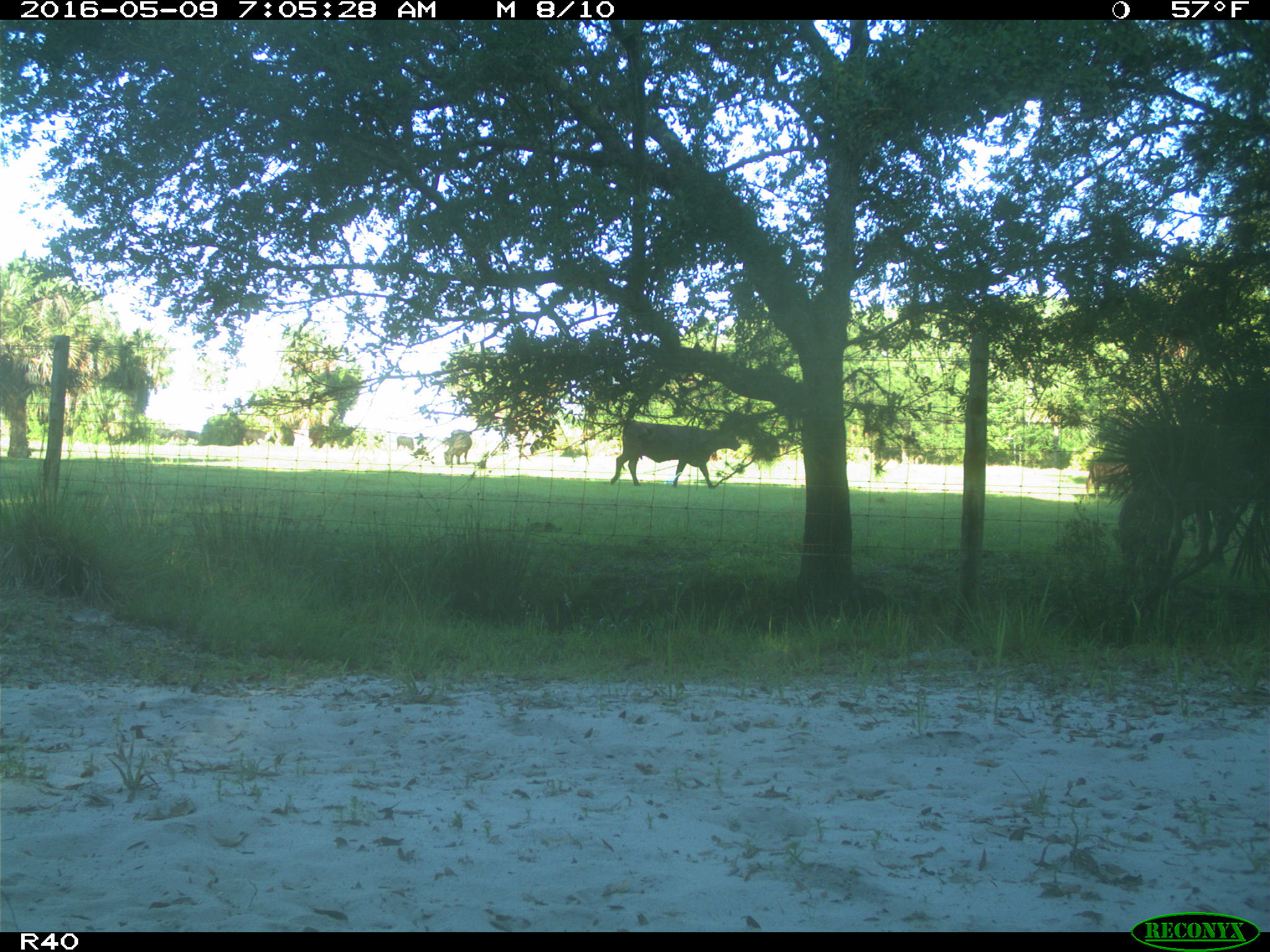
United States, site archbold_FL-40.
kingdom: Animalia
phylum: Chordata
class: Mammalia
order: Artiodactyla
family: Bovidae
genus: Bos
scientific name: Bos taurus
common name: domestic cow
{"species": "Bos taurus (domestic cow)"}